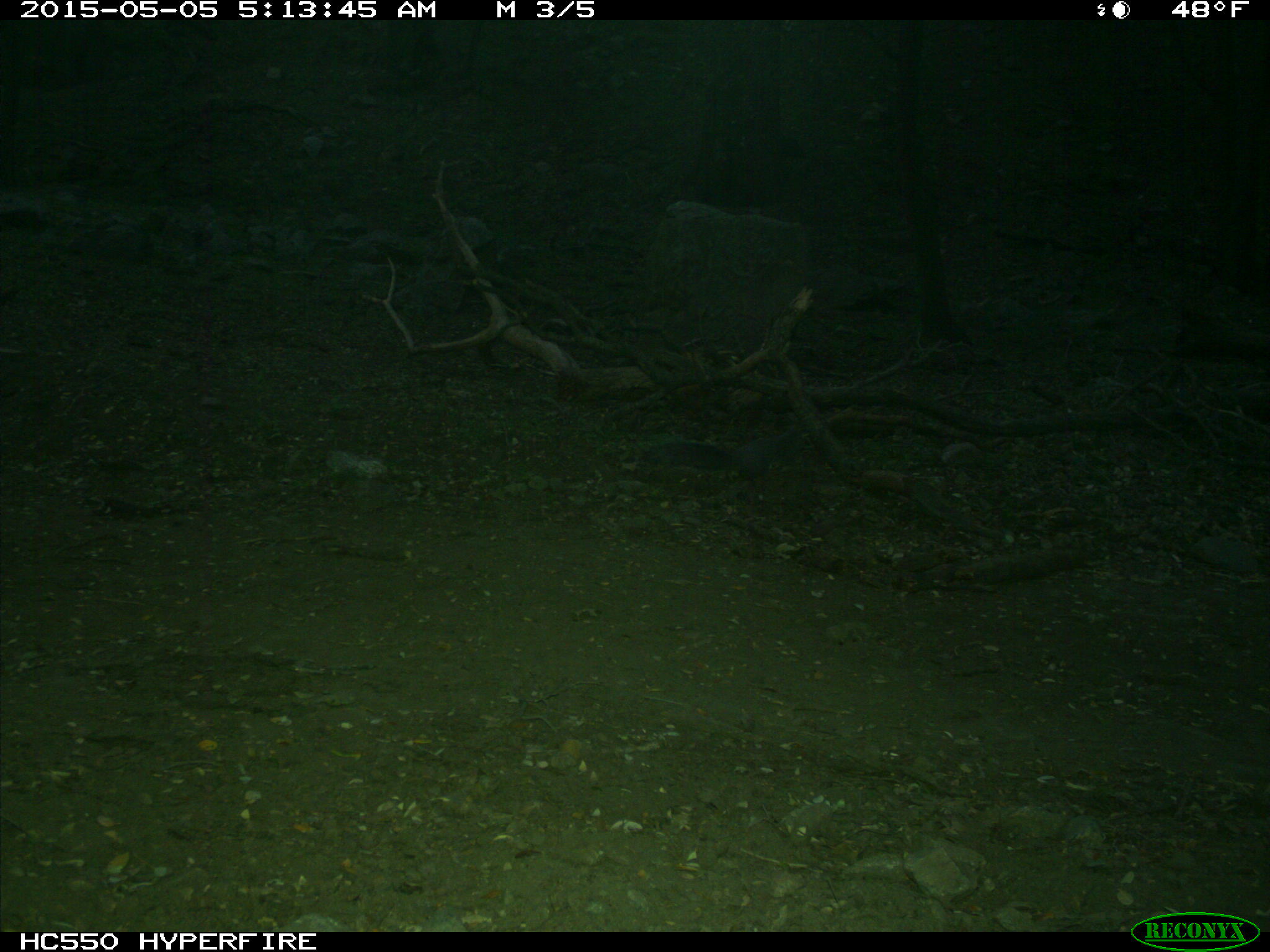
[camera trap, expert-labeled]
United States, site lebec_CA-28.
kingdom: Animalia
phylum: Chordata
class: Mammalia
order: Rodentia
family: Sciuridae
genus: Sciurus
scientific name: Sciurus carolinensis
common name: eastern gray squirrel